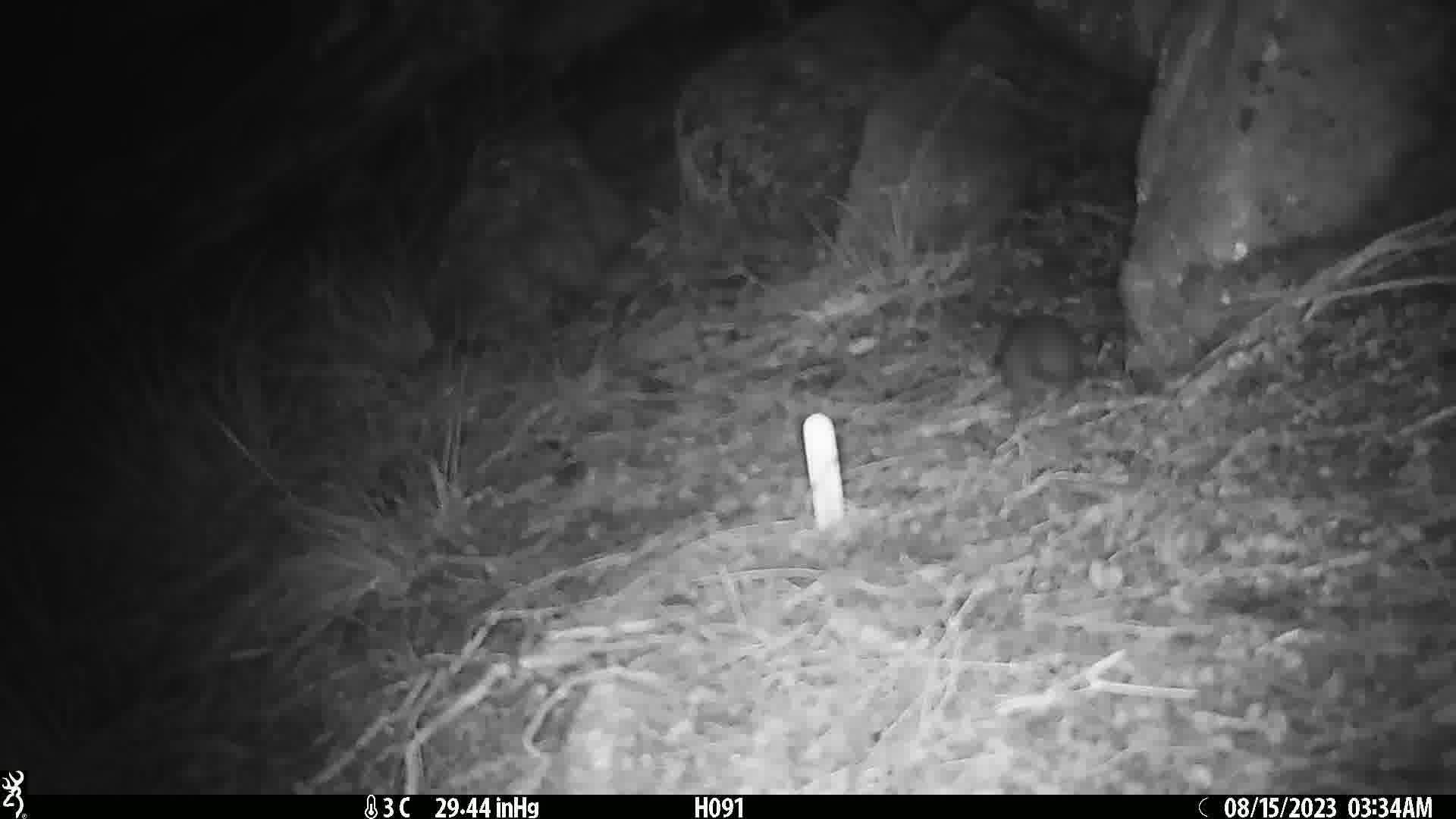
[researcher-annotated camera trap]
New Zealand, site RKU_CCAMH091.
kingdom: Animalia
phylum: Chordata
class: Mammalia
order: Rodentia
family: Muridae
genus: Rattus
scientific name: Rattus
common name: rat